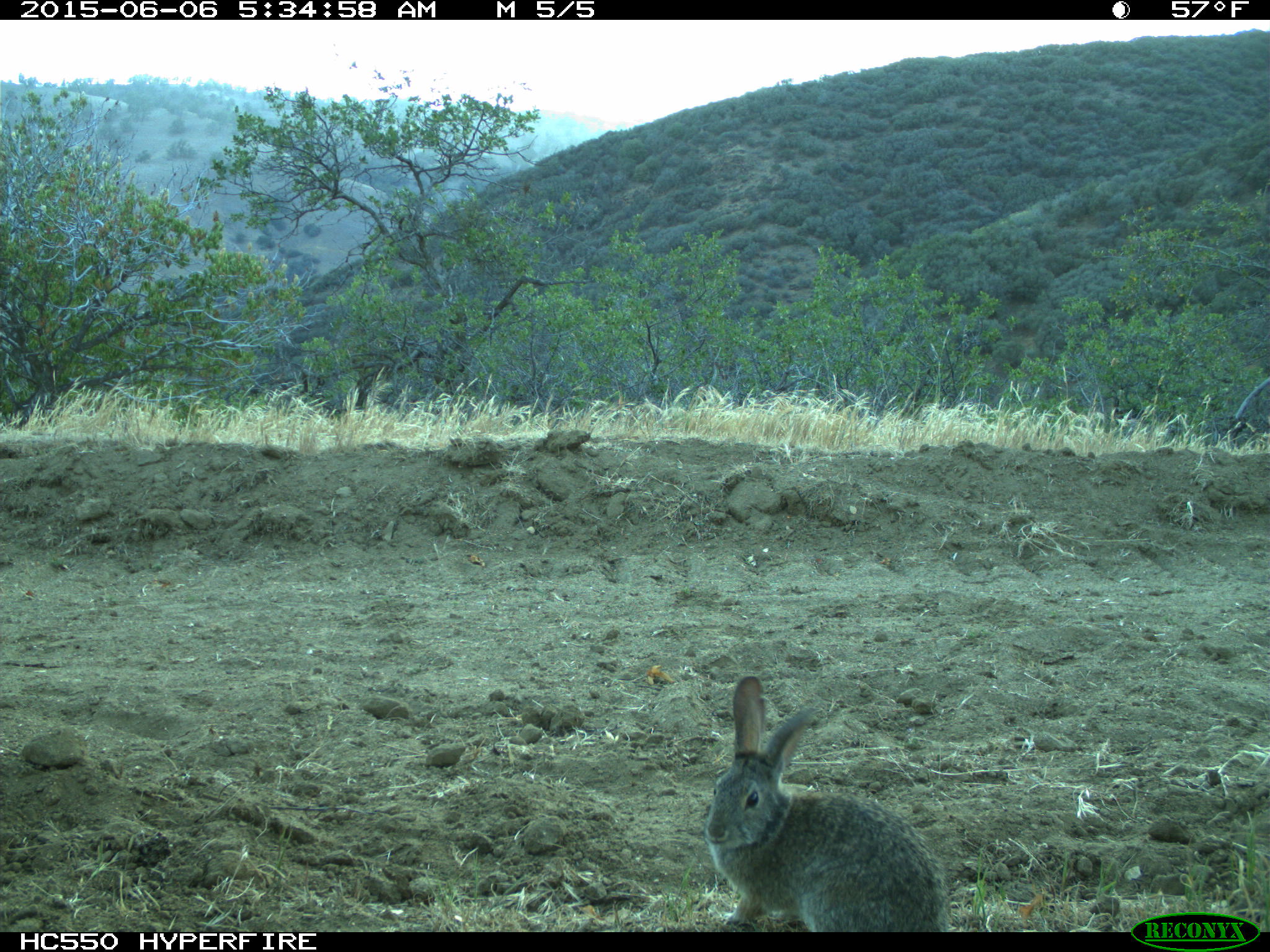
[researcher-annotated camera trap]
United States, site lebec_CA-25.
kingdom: Animalia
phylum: Chordata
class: Mammalia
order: Lagomorpha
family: Leporidae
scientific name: Leporidae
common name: rabbits and hares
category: unidentified rabbit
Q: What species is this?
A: Unidentified rabbit (rabbits and hares) (Leporidae).